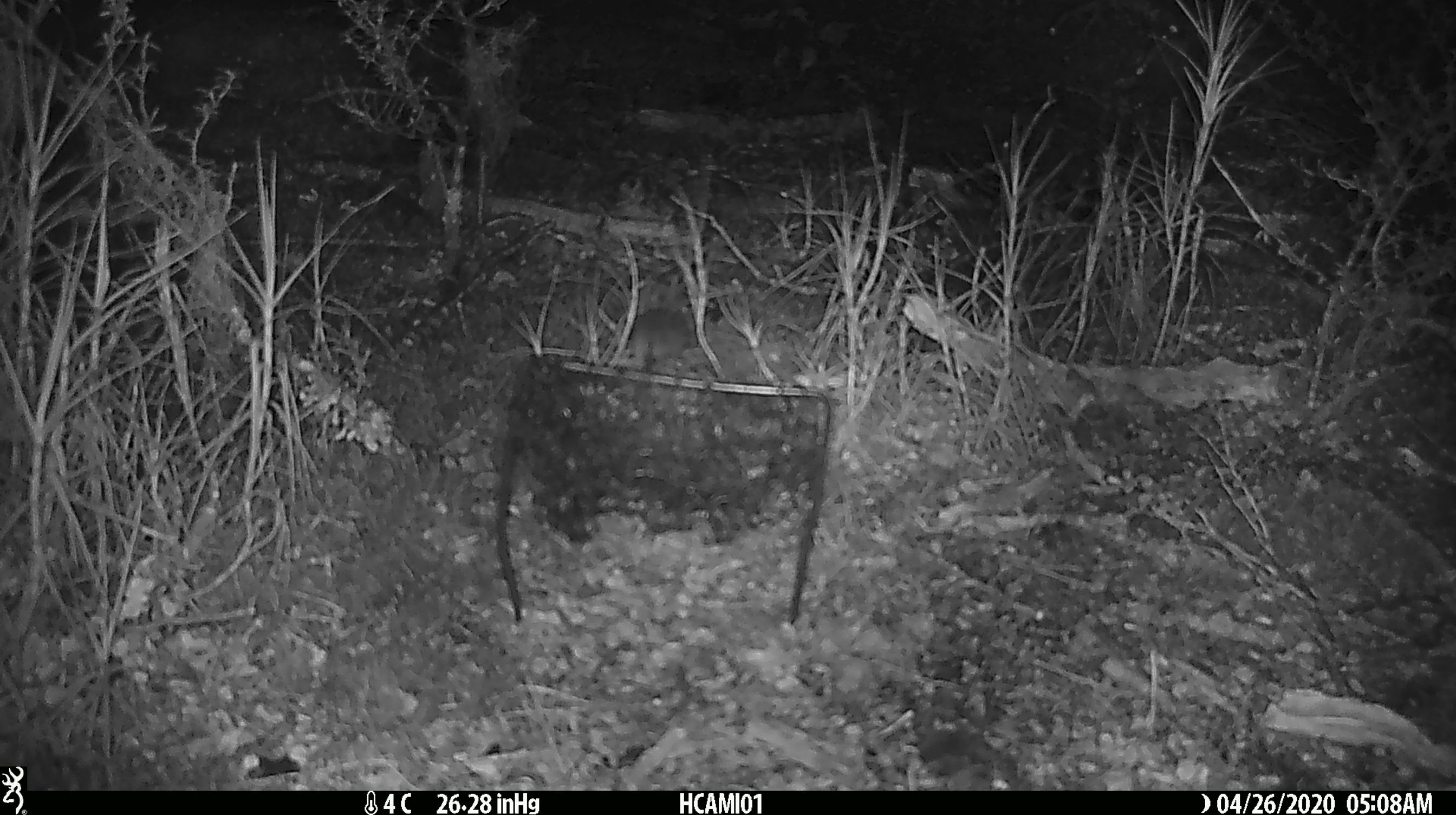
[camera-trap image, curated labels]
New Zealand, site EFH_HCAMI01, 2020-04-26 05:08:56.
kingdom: Animalia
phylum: Chordata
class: Mammalia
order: Rodentia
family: Muridae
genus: Mus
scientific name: Mus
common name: mouse